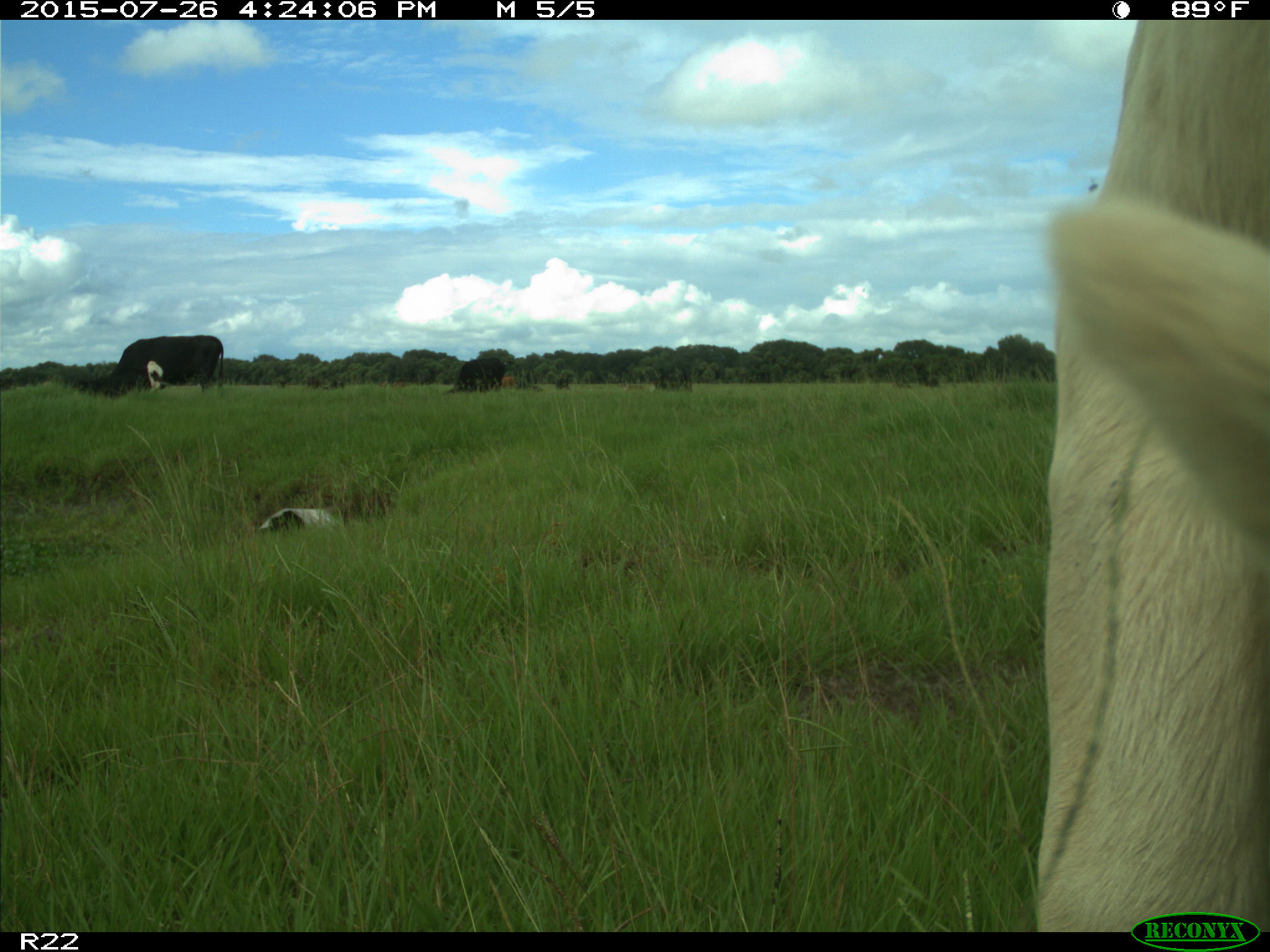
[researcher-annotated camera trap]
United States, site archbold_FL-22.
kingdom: Animalia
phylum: Chordata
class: Mammalia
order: Artiodactyla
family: Bovidae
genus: Bos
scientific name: Bos taurus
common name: domestic cow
Bos taurus (domestic cow).